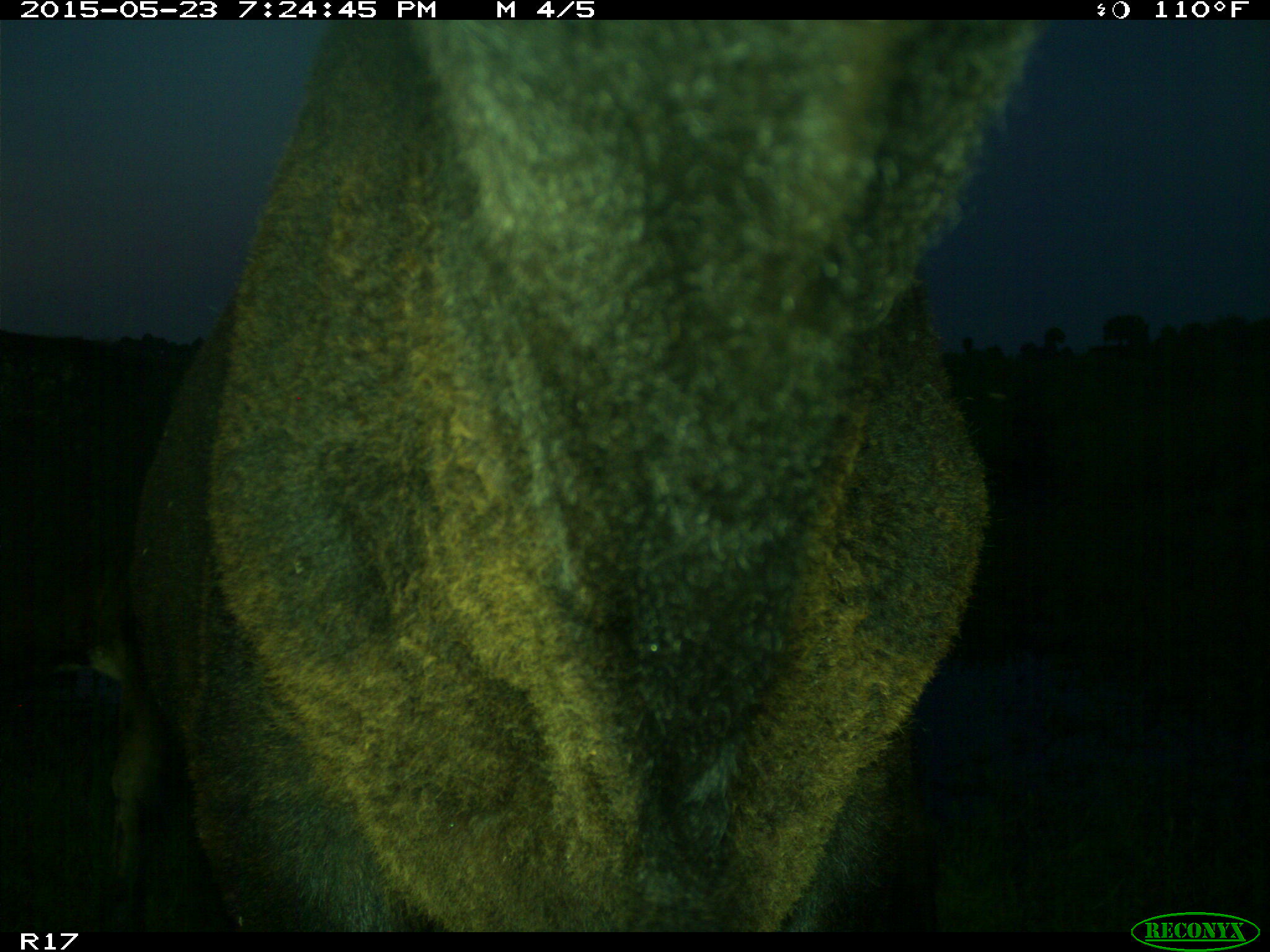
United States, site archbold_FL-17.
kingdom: Animalia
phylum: Chordata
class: Mammalia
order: Artiodactyla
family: Bovidae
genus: Bos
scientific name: Bos taurus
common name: domestic cow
Bos taurus (domestic cow).